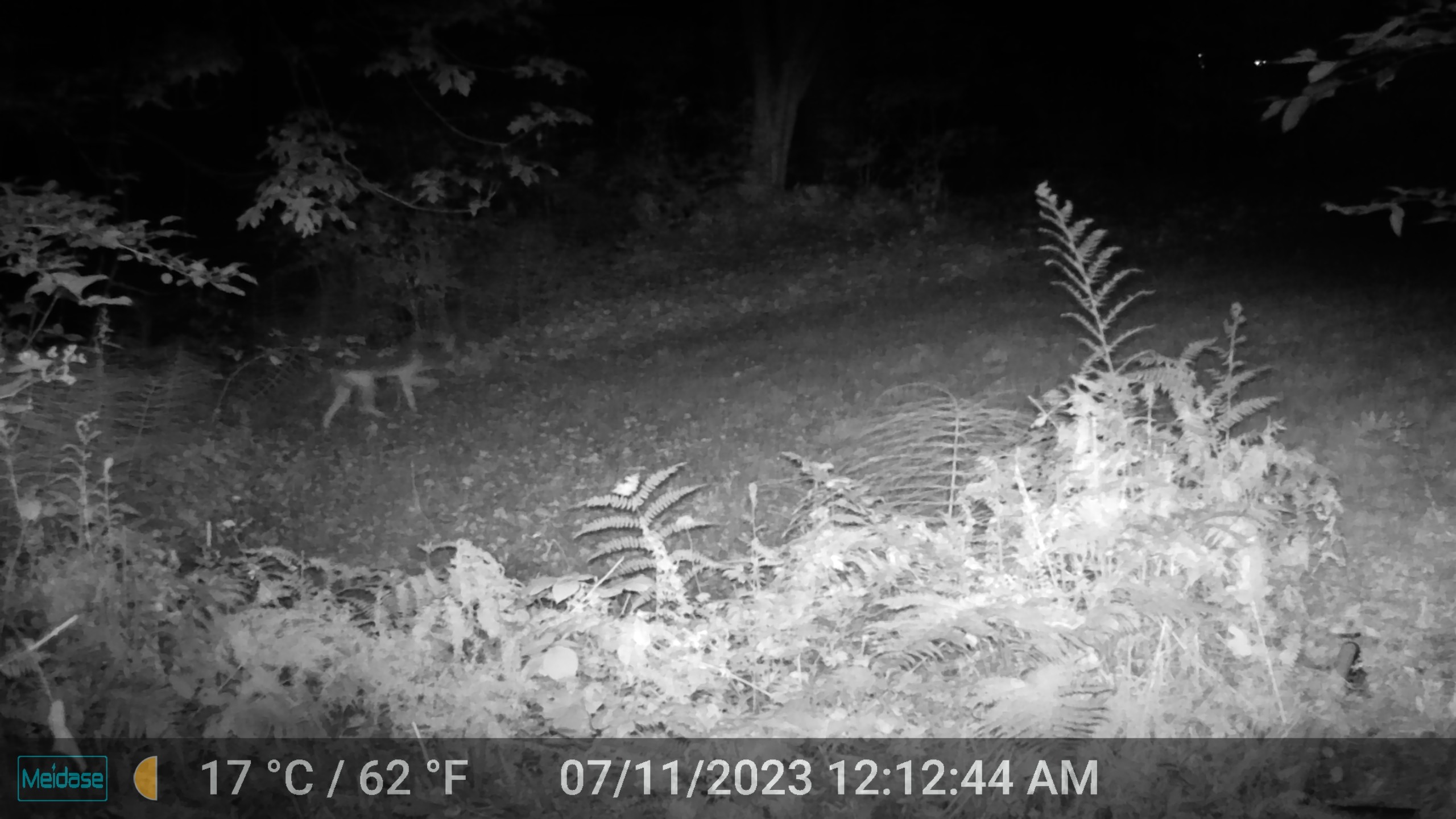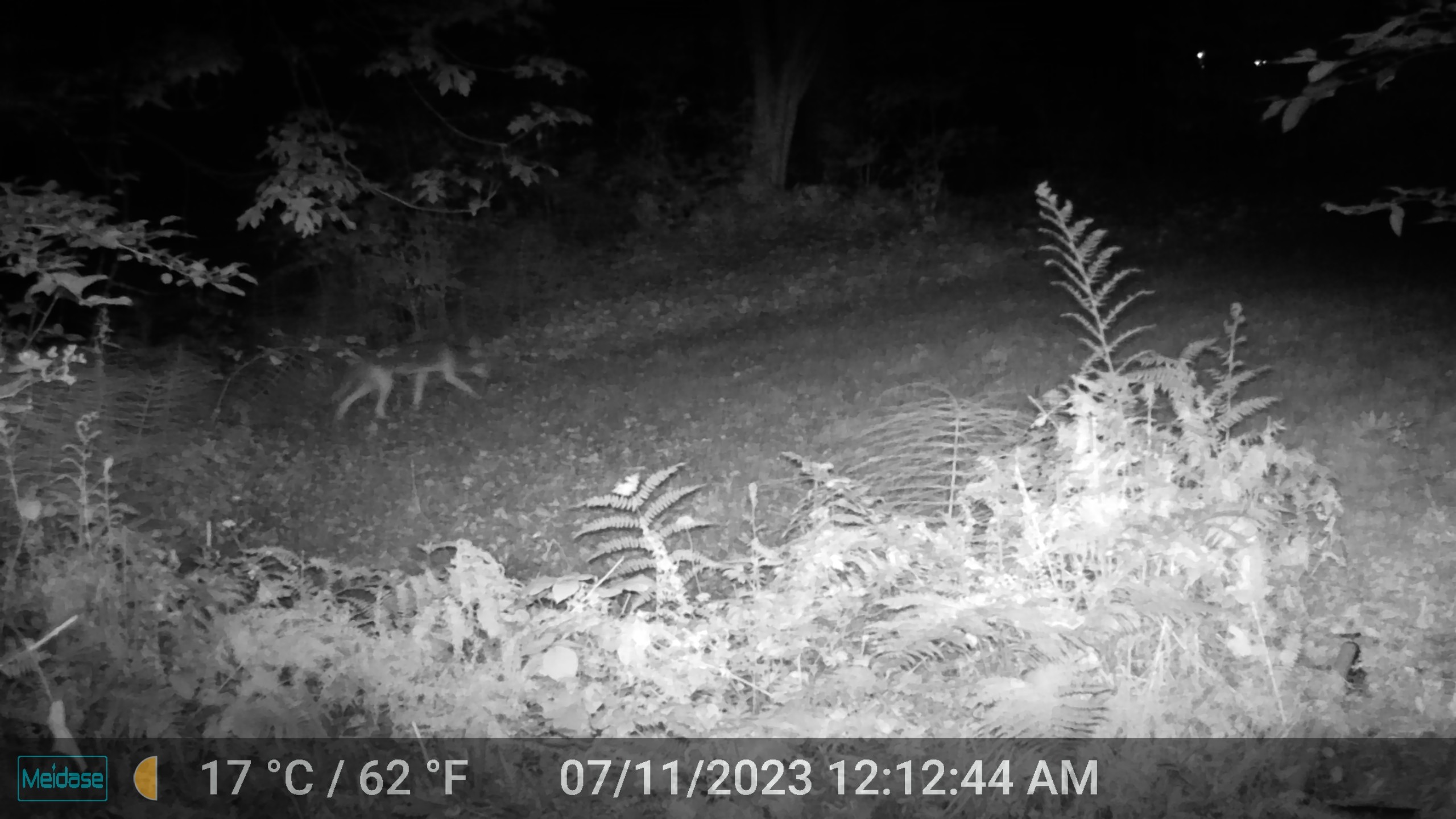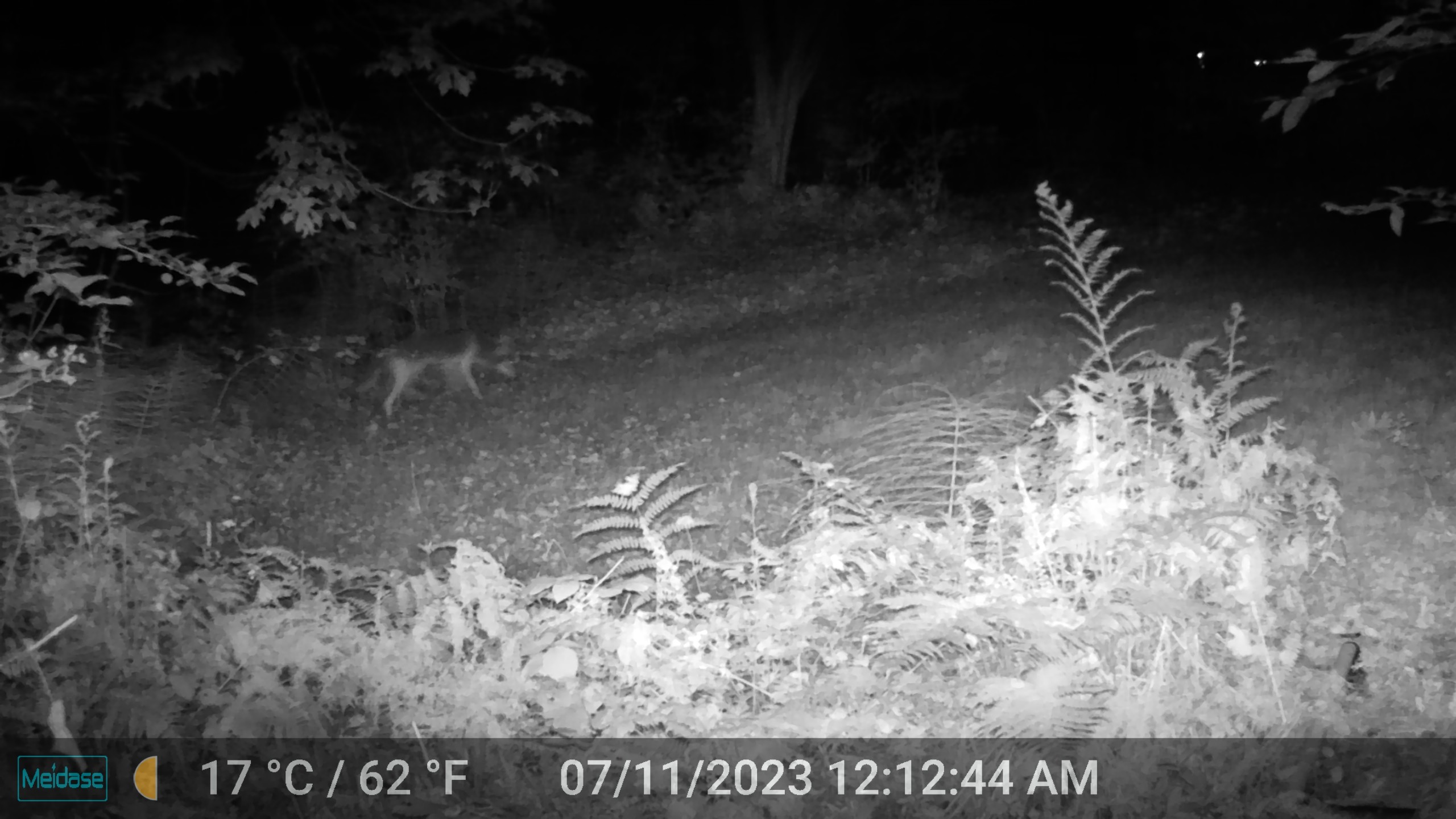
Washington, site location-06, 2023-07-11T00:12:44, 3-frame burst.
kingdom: Animalia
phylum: Chordata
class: Mammalia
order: Carnivora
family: Canidae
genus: Canis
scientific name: Canis latrans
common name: coyote